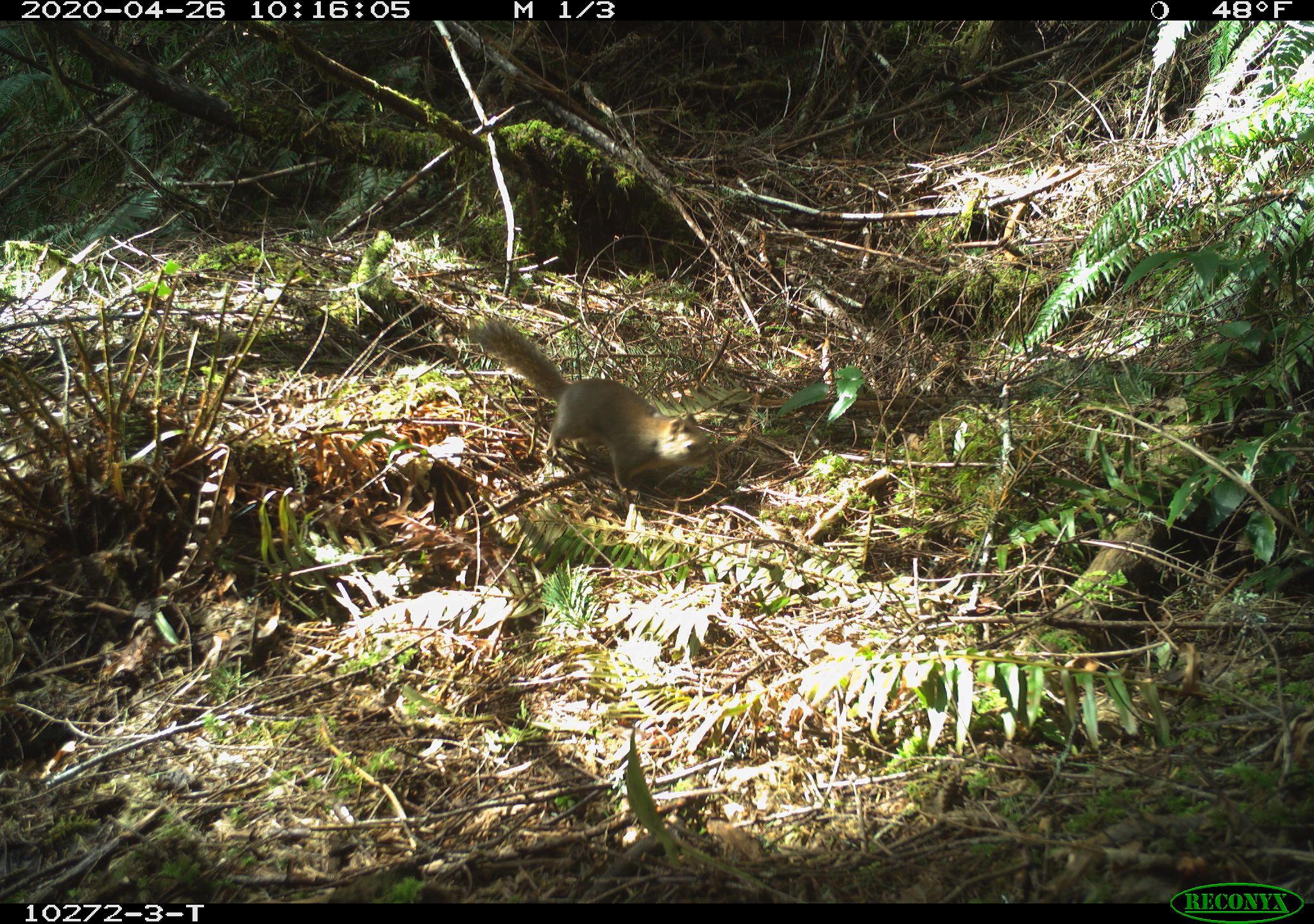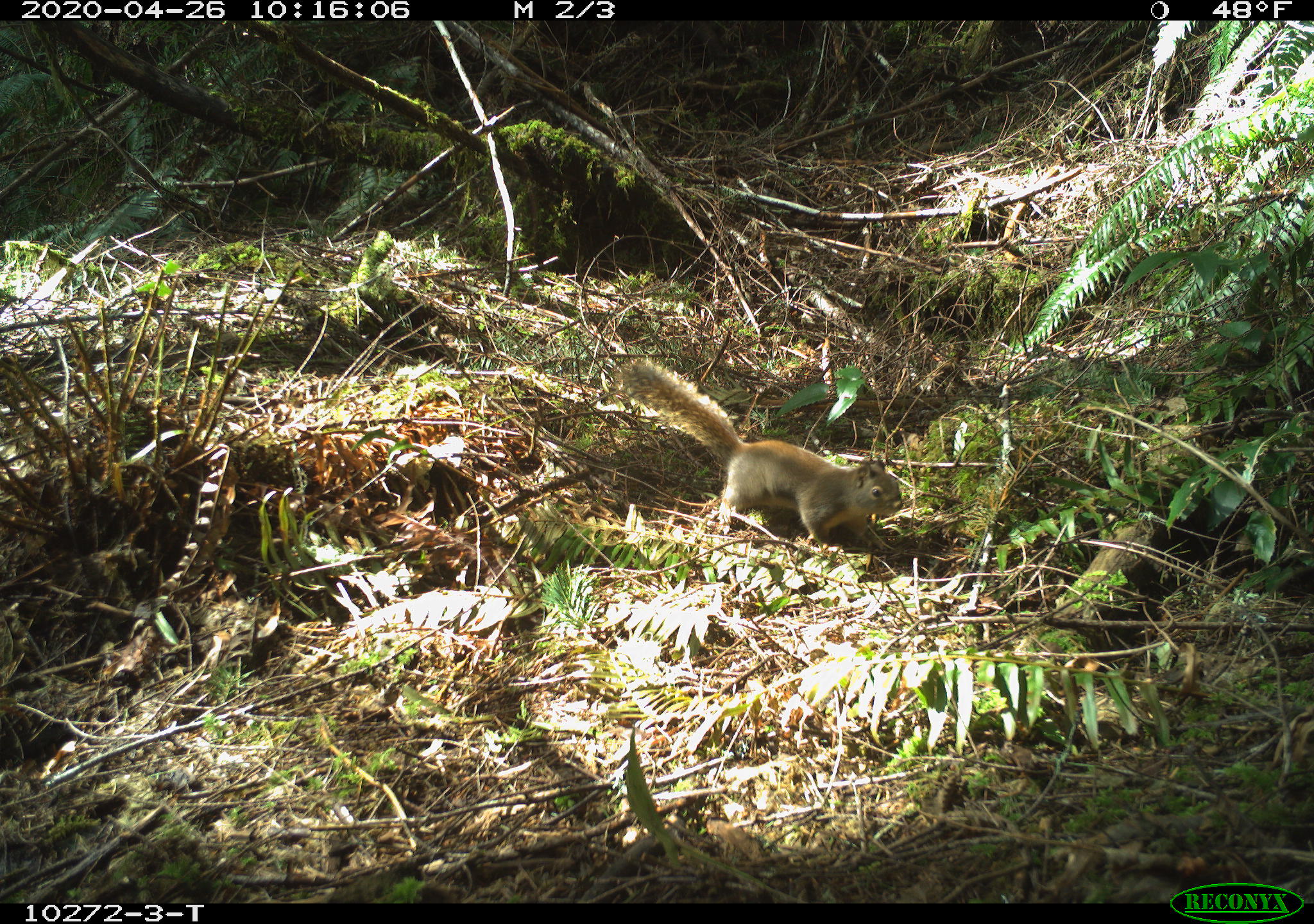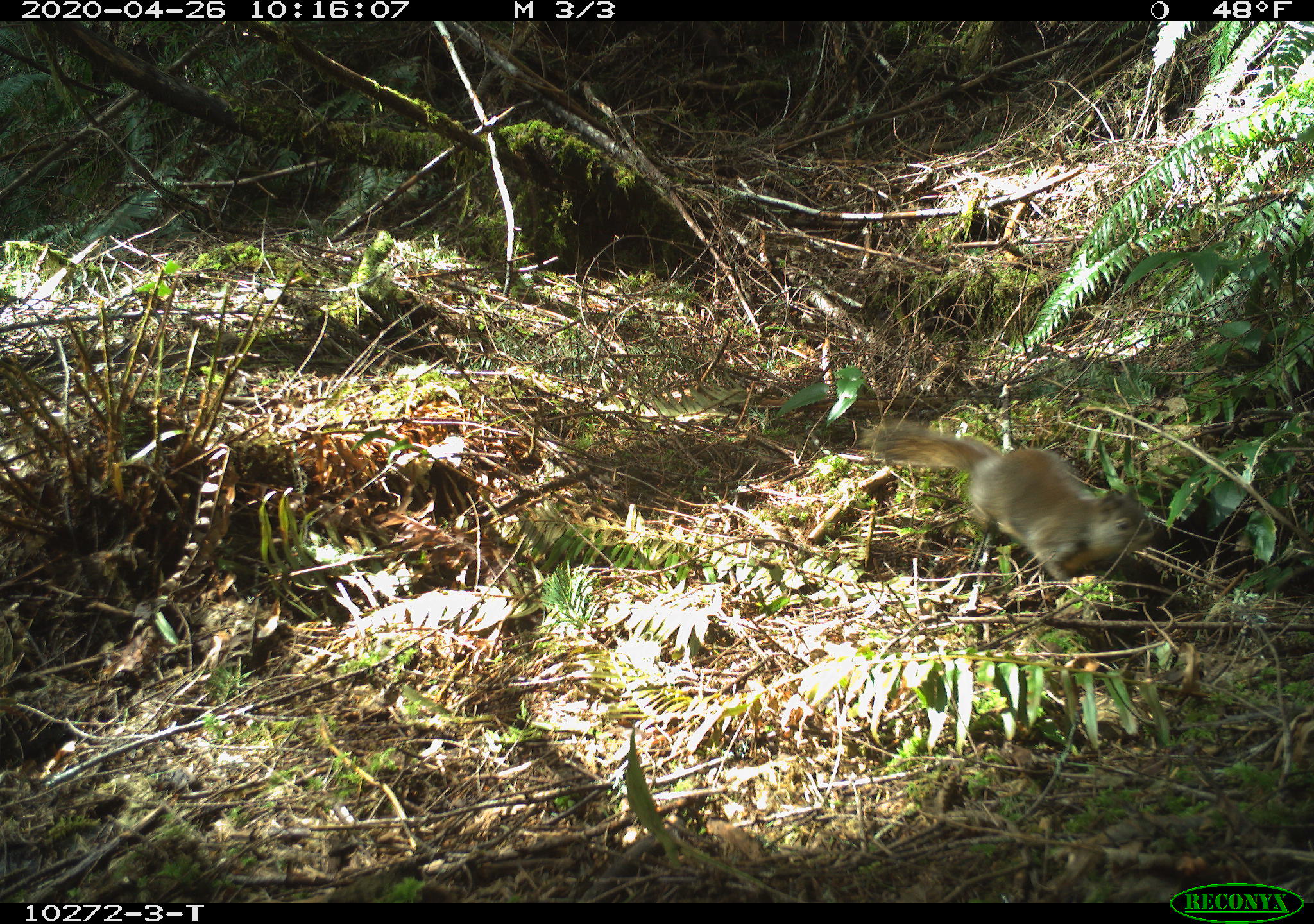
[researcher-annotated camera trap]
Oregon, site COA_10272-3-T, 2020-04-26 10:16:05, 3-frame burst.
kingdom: Animalia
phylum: Chordata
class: Mammalia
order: Rodentia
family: Sciuridae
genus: Tamiasciurus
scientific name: Tamiasciurus douglasii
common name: douglas squirrel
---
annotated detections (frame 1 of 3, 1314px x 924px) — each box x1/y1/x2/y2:
douglas squirrel: 476/321/708/493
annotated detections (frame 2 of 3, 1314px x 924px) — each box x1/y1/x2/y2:
douglas squirrel: 622/355/911/545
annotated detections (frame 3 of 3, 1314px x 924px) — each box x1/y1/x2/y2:
douglas squirrel: 867/415/1153/584